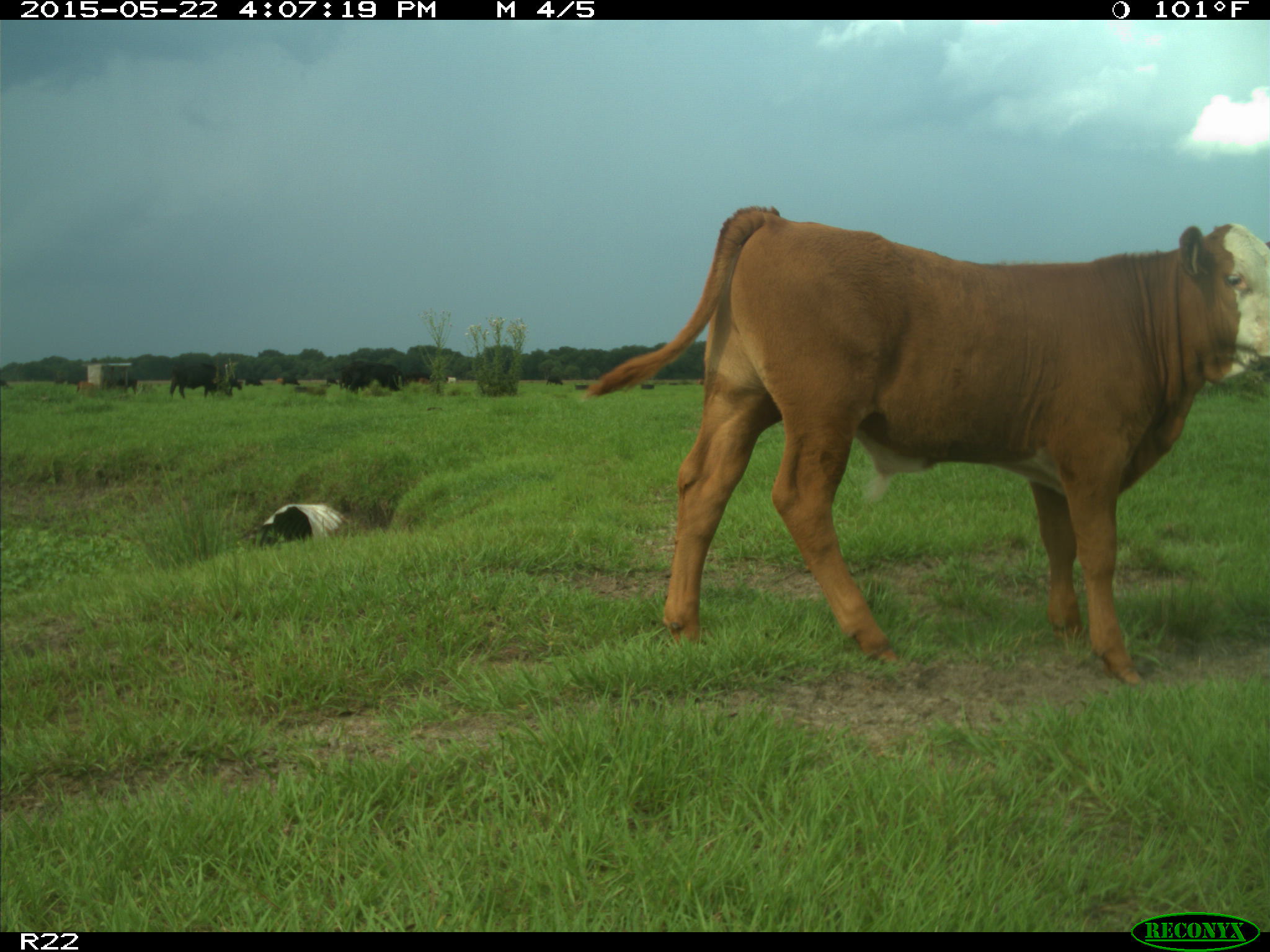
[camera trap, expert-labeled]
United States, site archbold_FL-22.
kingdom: Animalia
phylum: Chordata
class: Mammalia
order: Artiodactyla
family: Bovidae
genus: Bos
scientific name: Bos taurus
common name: domestic cow